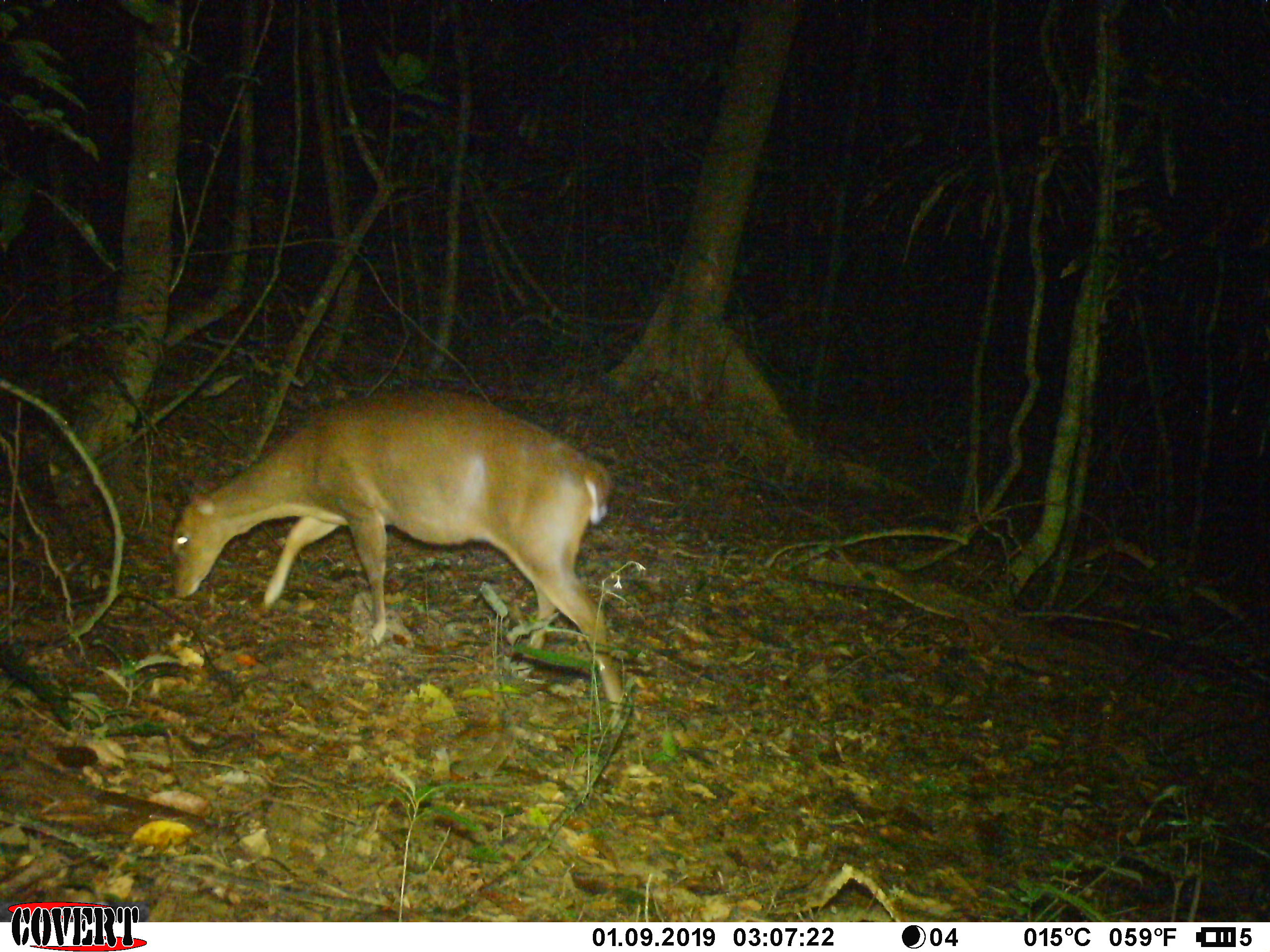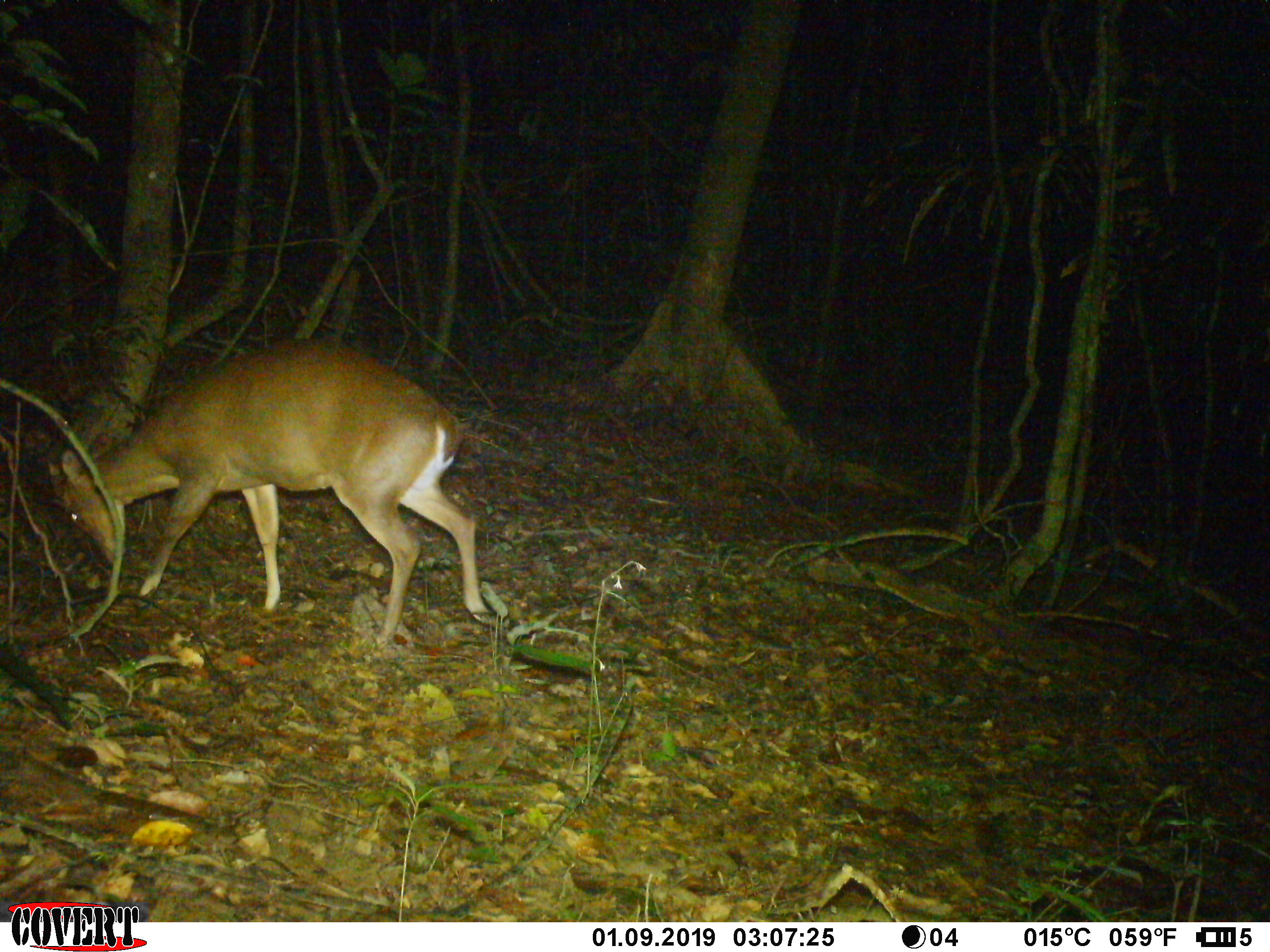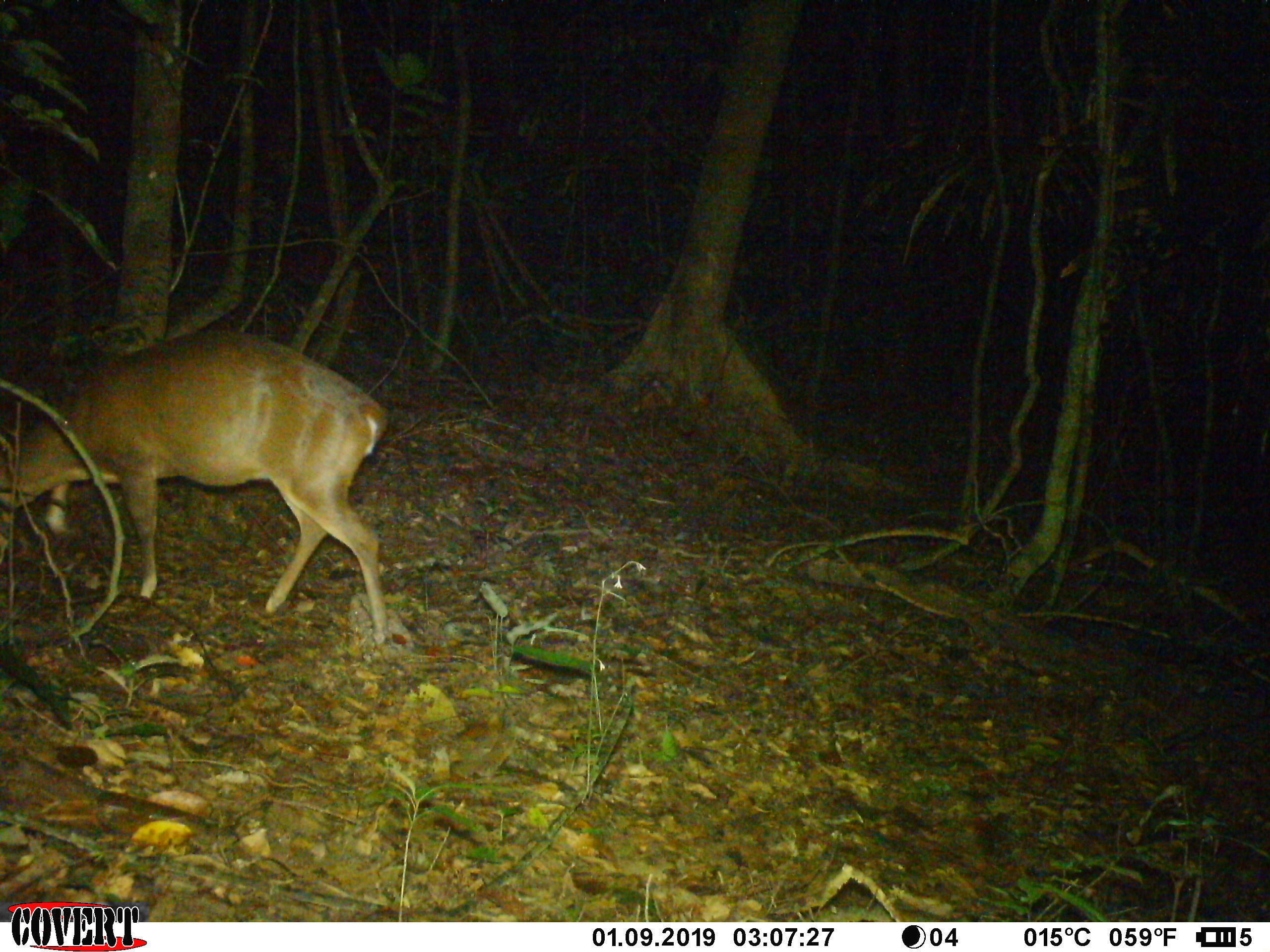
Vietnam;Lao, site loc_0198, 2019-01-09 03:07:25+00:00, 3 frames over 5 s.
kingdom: Animalia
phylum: Chordata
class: Mammalia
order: Artiodactyla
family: Cervidae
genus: Muntiacus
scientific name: Muntiacus vuquangensis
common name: large-antlered muntjac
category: large antlered muntjac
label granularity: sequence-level